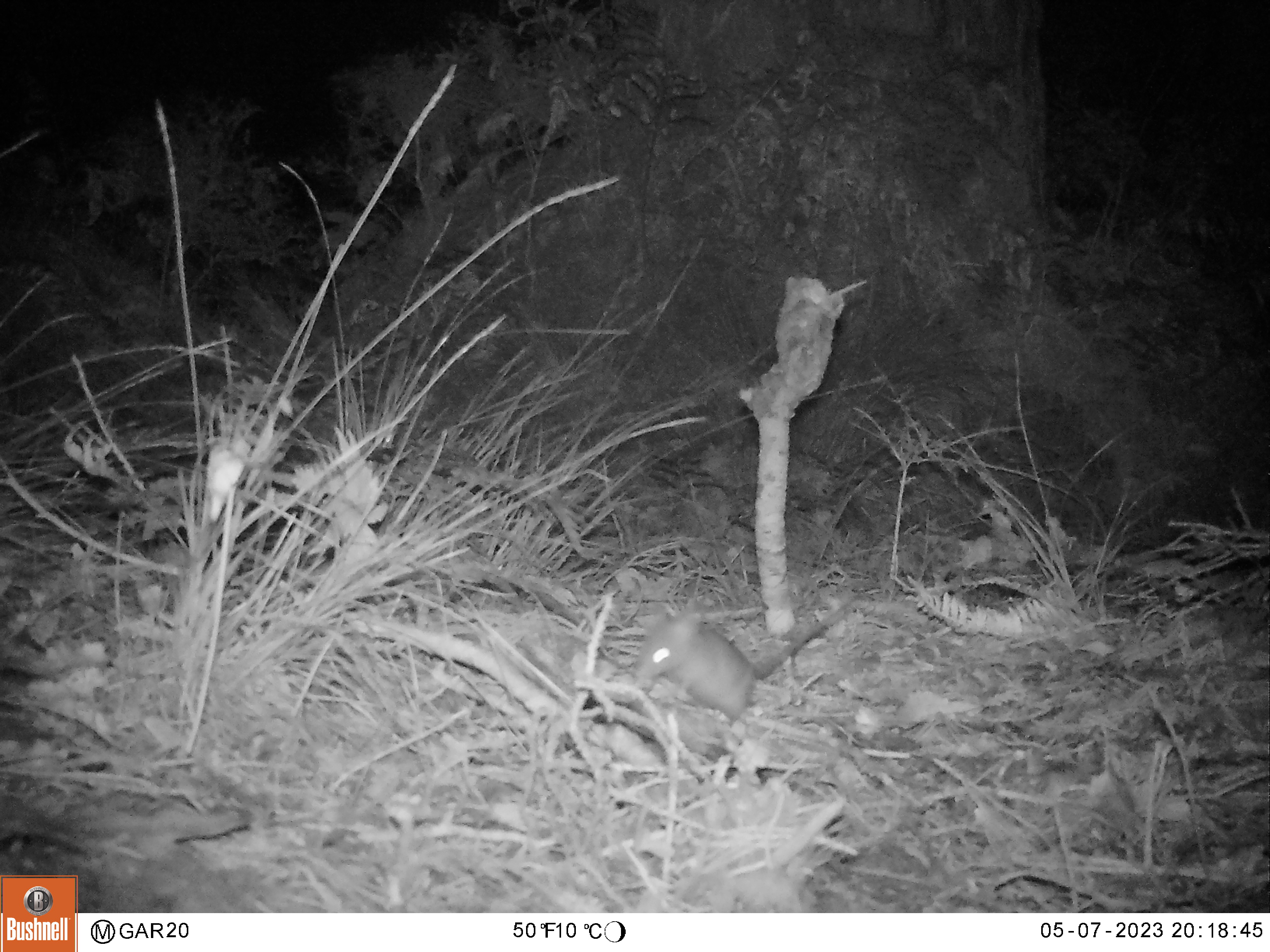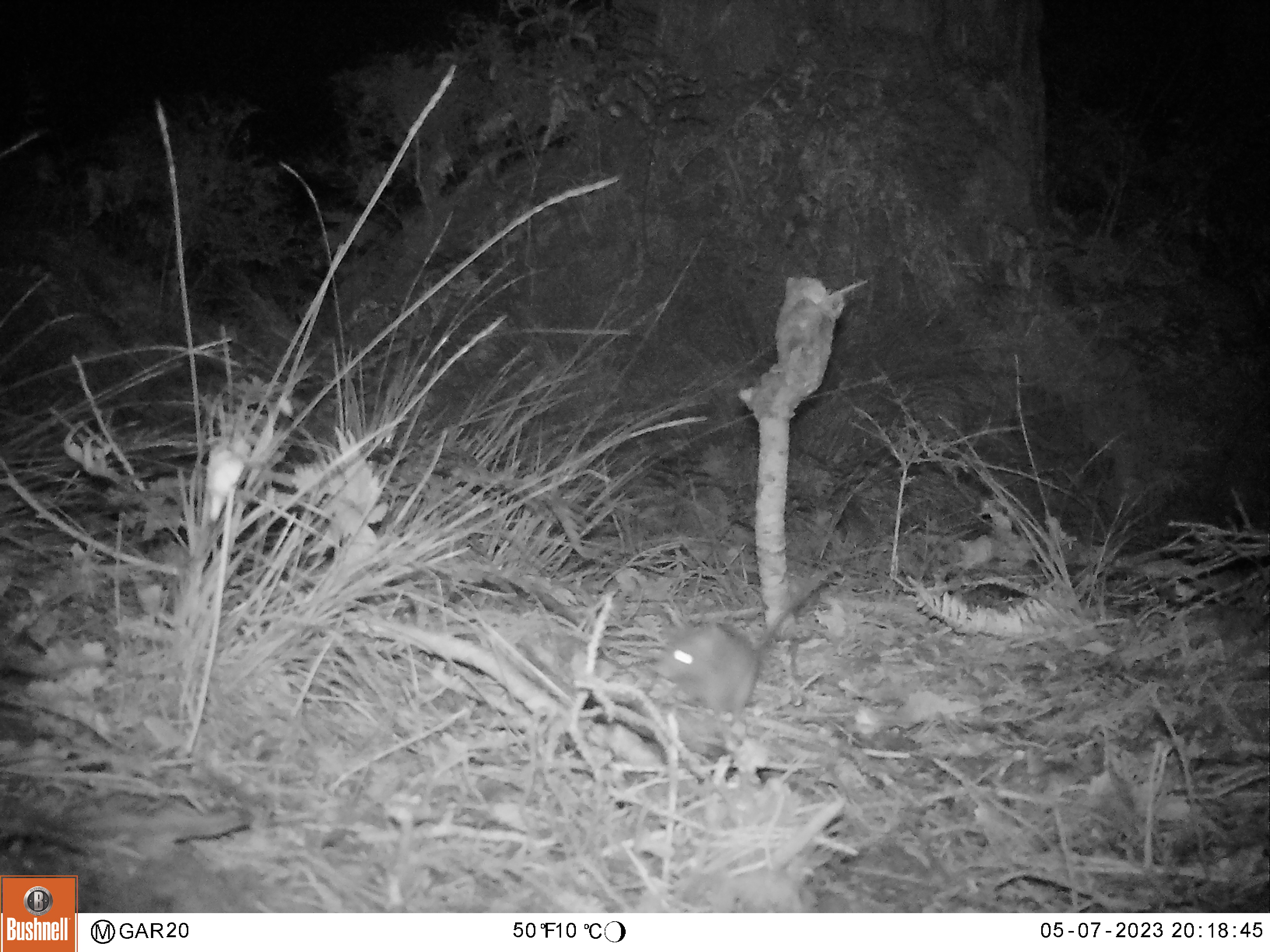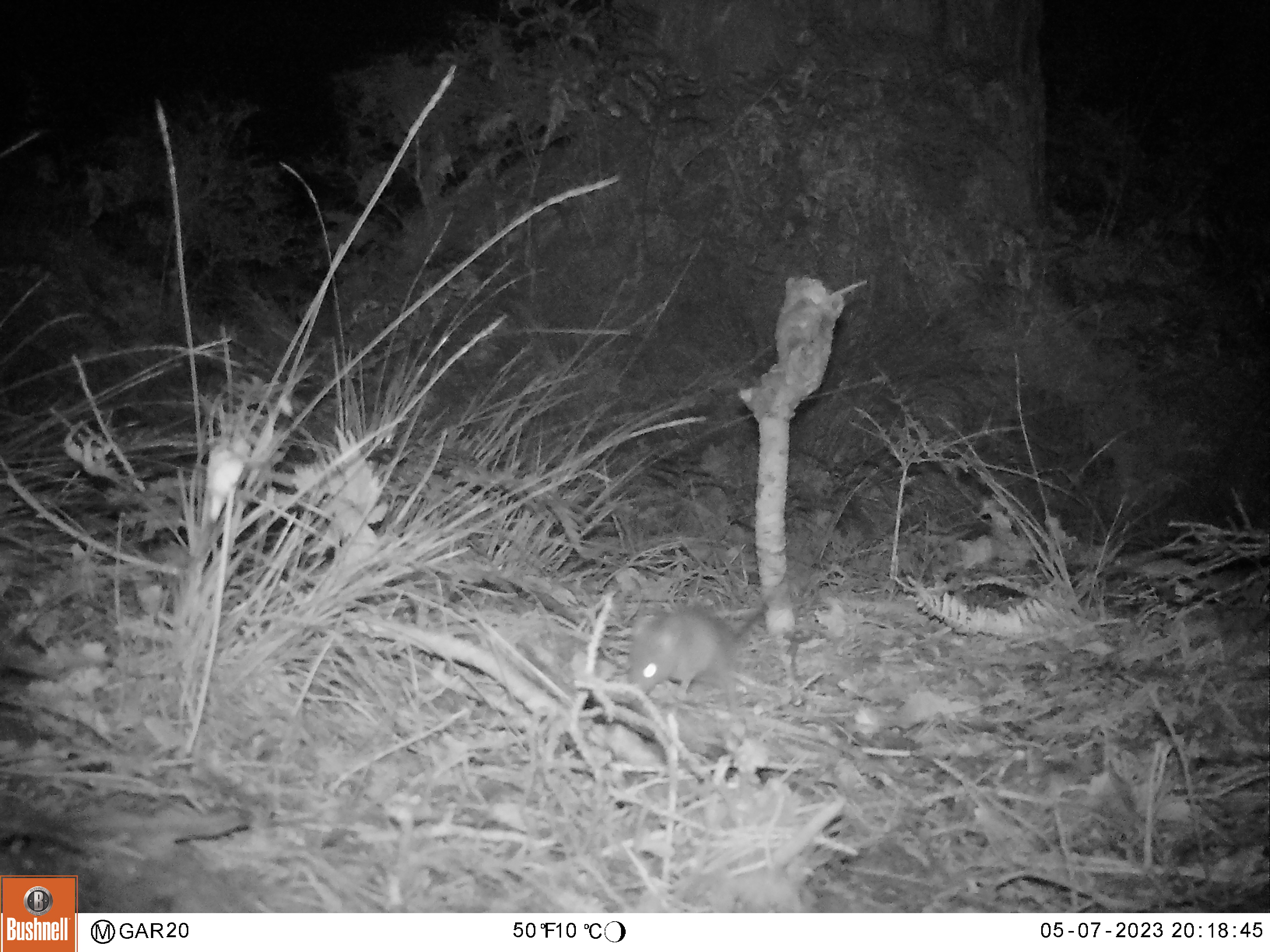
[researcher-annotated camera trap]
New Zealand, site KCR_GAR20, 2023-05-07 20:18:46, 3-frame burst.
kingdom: Animalia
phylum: Chordata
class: Mammalia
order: Rodentia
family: Muridae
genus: Rattus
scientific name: Rattus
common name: rat